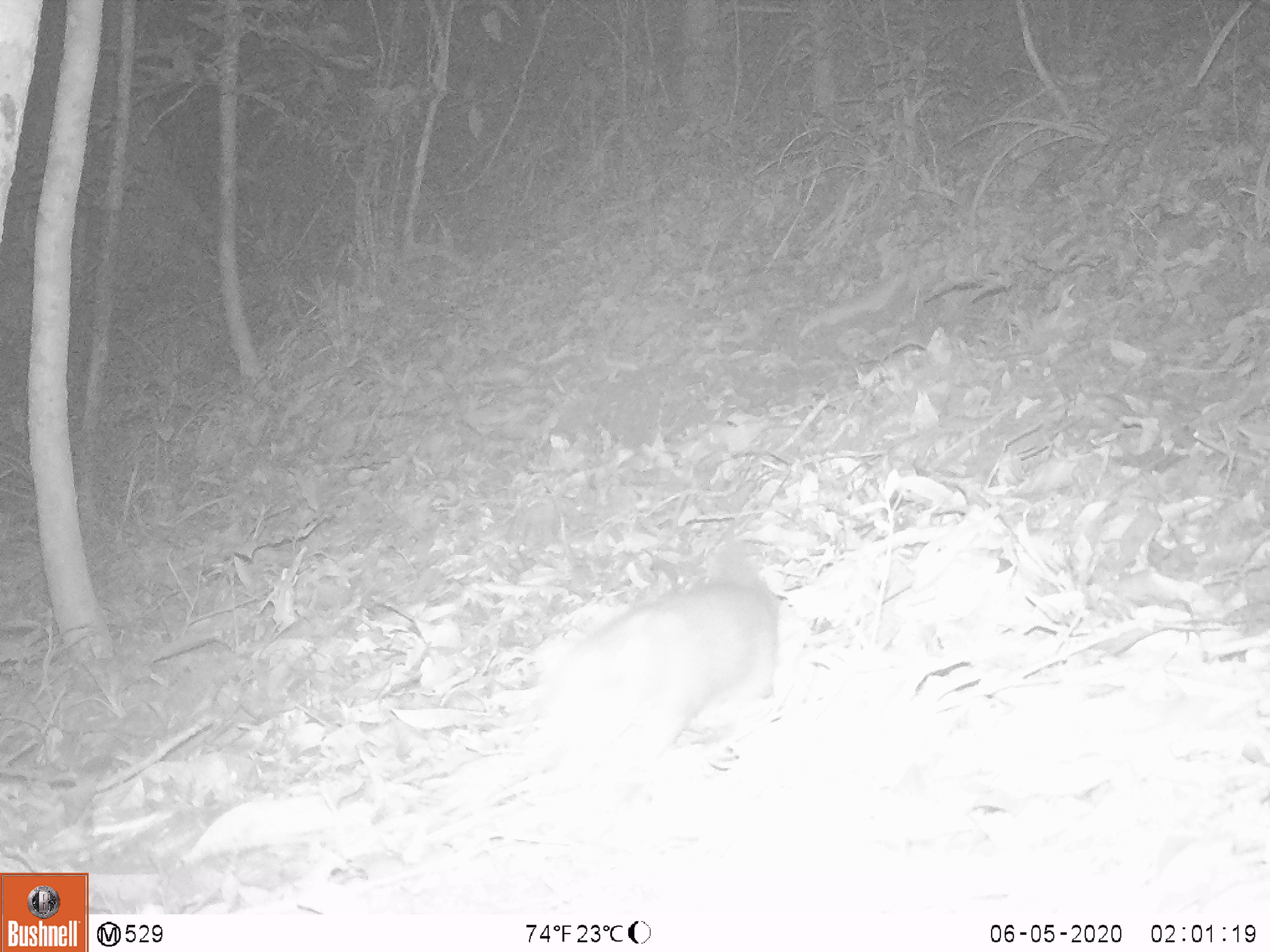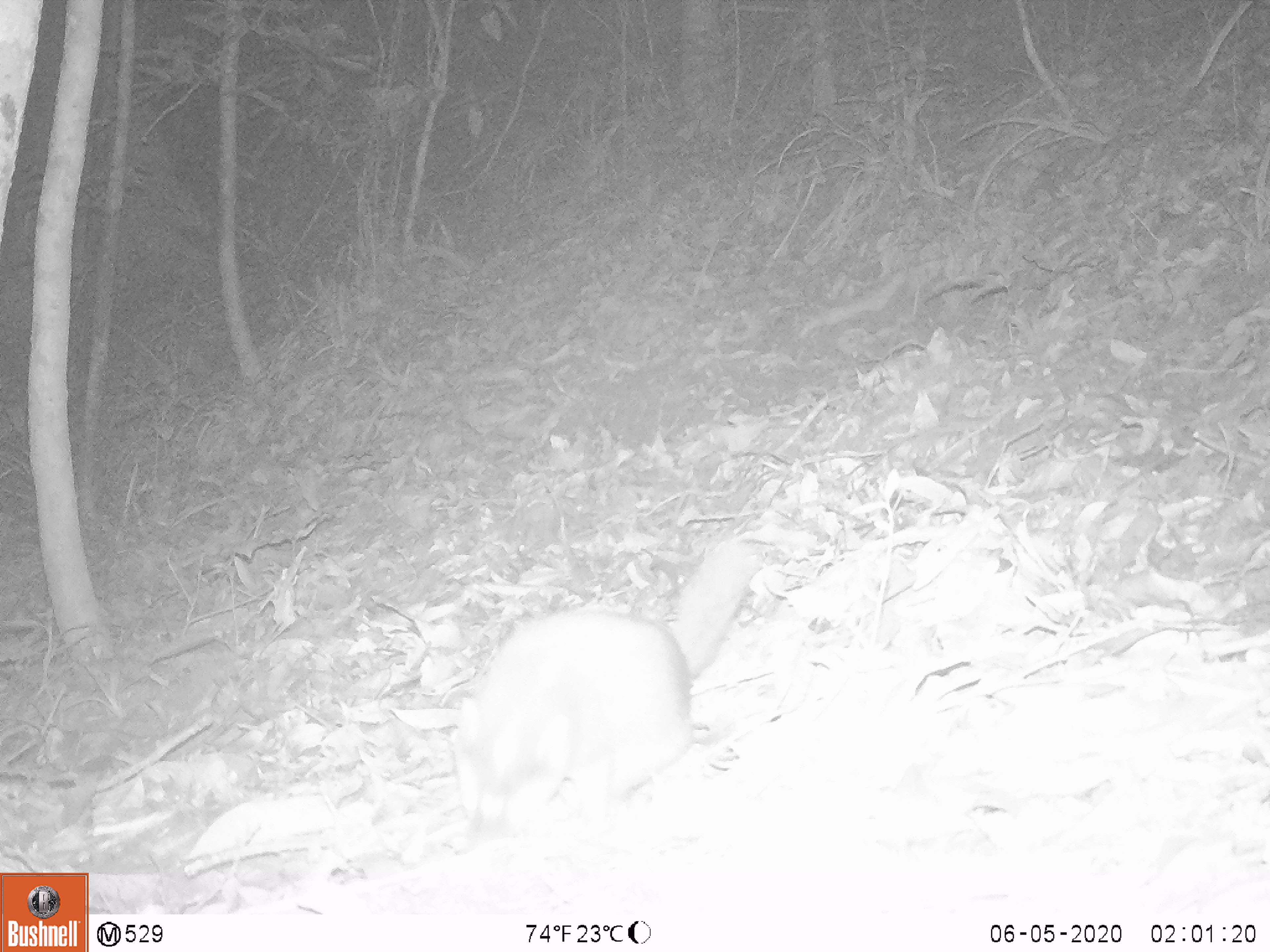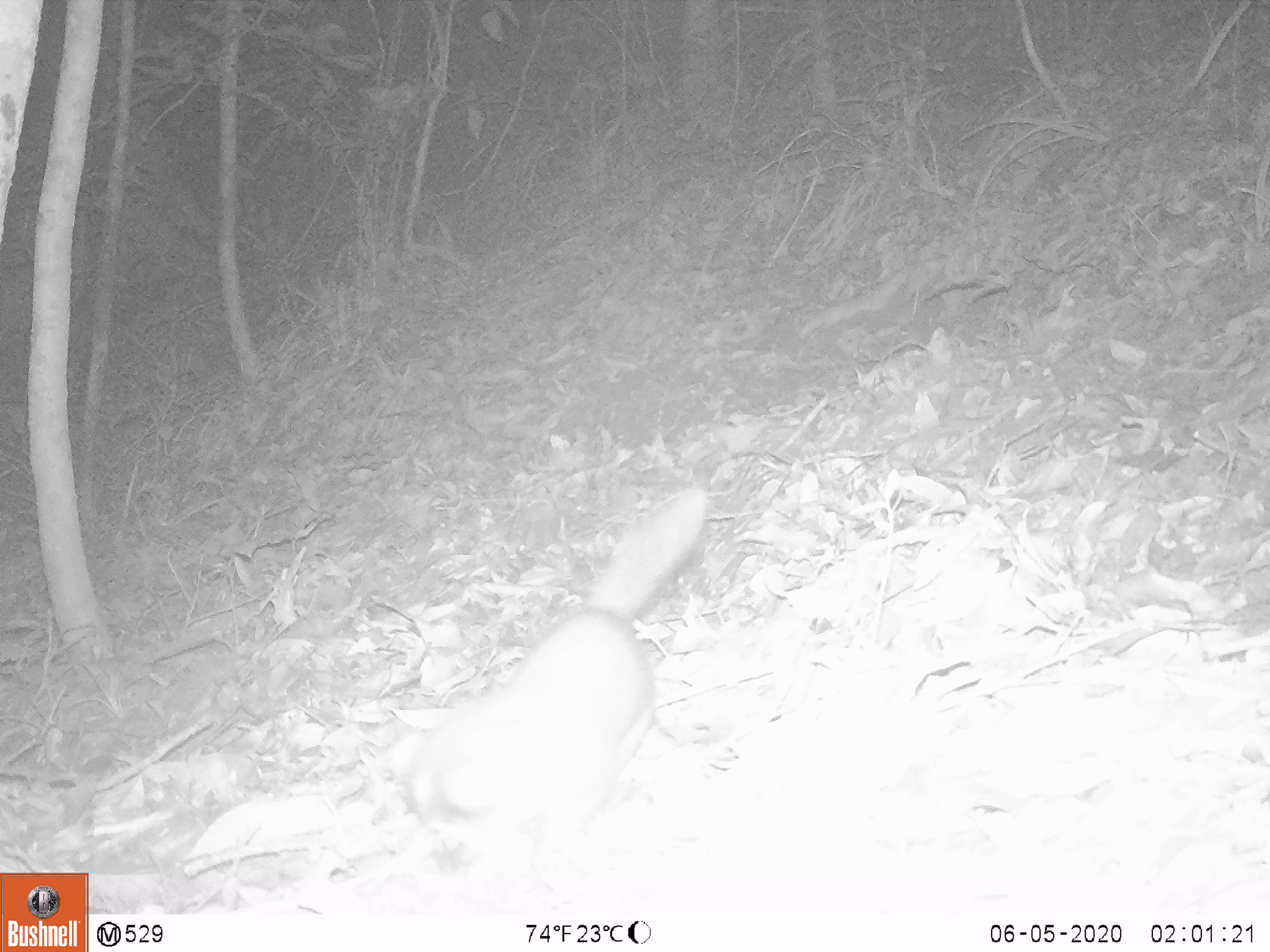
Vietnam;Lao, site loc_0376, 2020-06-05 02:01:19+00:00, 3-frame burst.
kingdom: Animalia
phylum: Chordata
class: Mammalia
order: Carnivora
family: Mustelidae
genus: Melogale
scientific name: Melogale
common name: ferret badger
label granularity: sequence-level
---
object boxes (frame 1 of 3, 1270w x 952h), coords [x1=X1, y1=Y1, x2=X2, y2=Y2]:
ferret badger: [x1=536, y1=541, x2=779, y2=843]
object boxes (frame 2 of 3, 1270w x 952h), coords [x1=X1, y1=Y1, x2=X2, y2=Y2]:
ferret badger: [x1=456, y1=537, x2=762, y2=833]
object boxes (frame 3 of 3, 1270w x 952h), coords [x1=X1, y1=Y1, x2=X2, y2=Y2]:
ferret badger: [x1=405, y1=482, x2=709, y2=844]